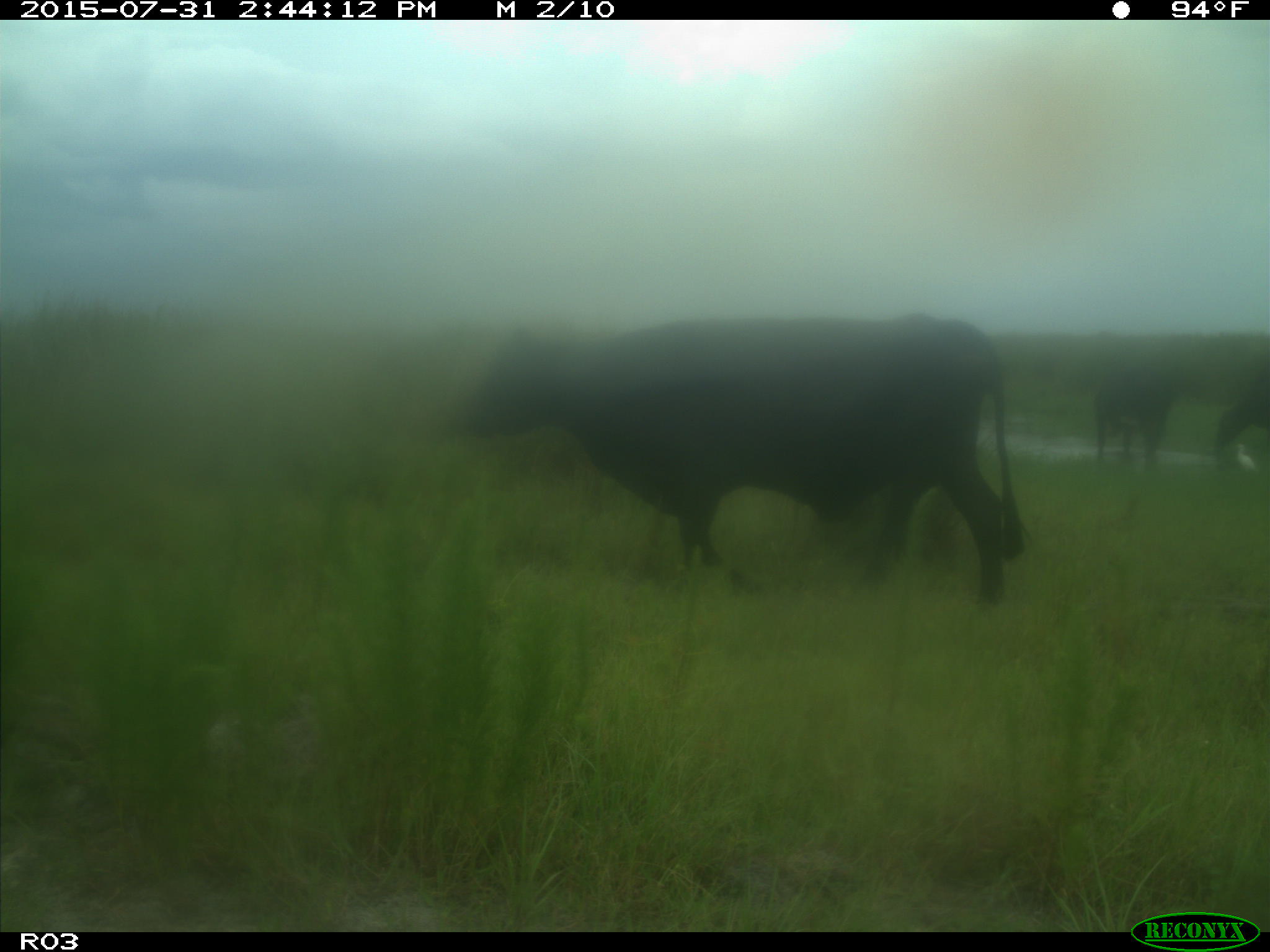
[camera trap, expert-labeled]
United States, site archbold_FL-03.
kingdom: Animalia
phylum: Chordata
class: Mammalia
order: Artiodactyla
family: Bovidae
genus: Bos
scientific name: Bos taurus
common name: domestic cow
Bos taurus (domestic cow).